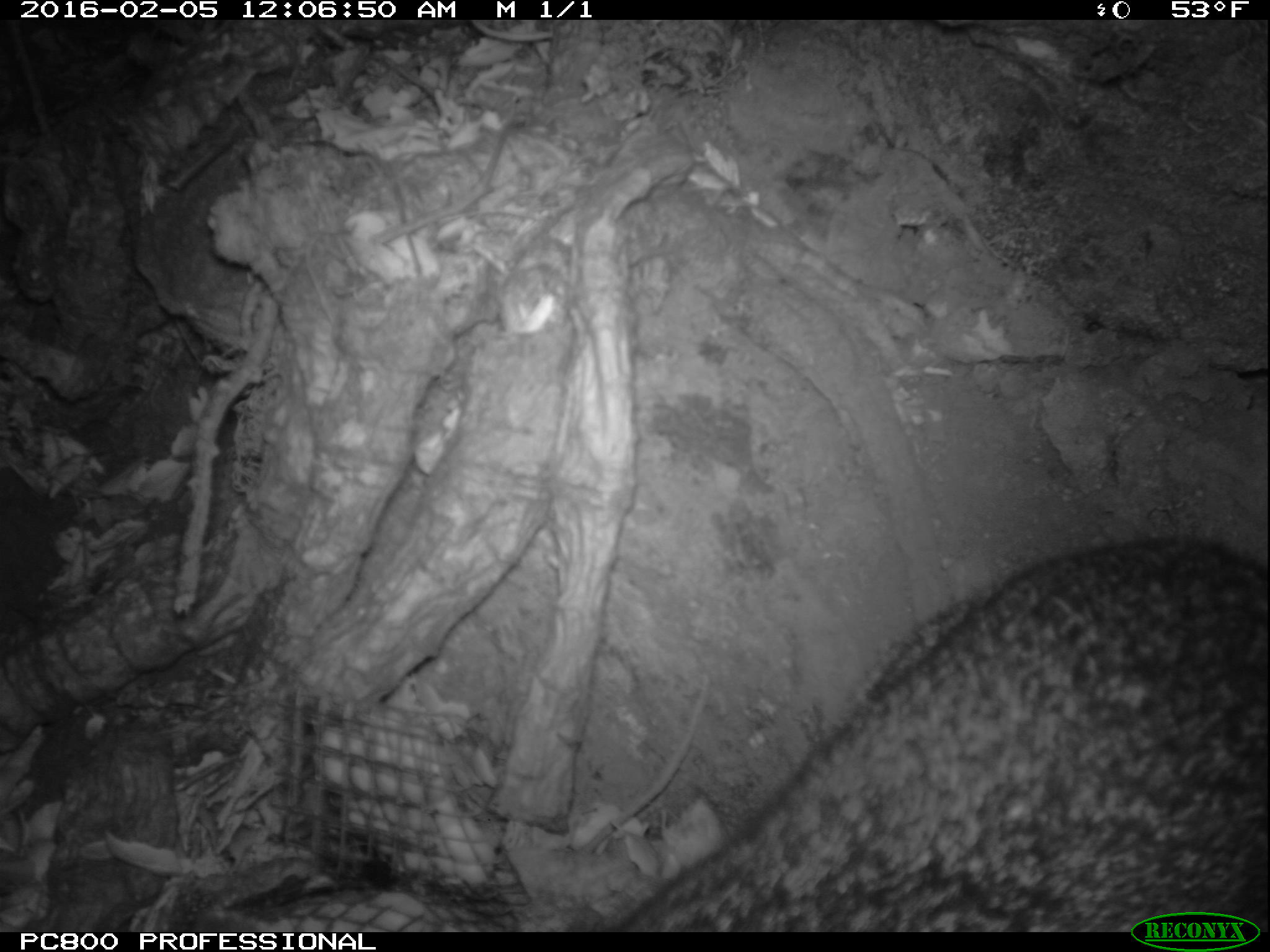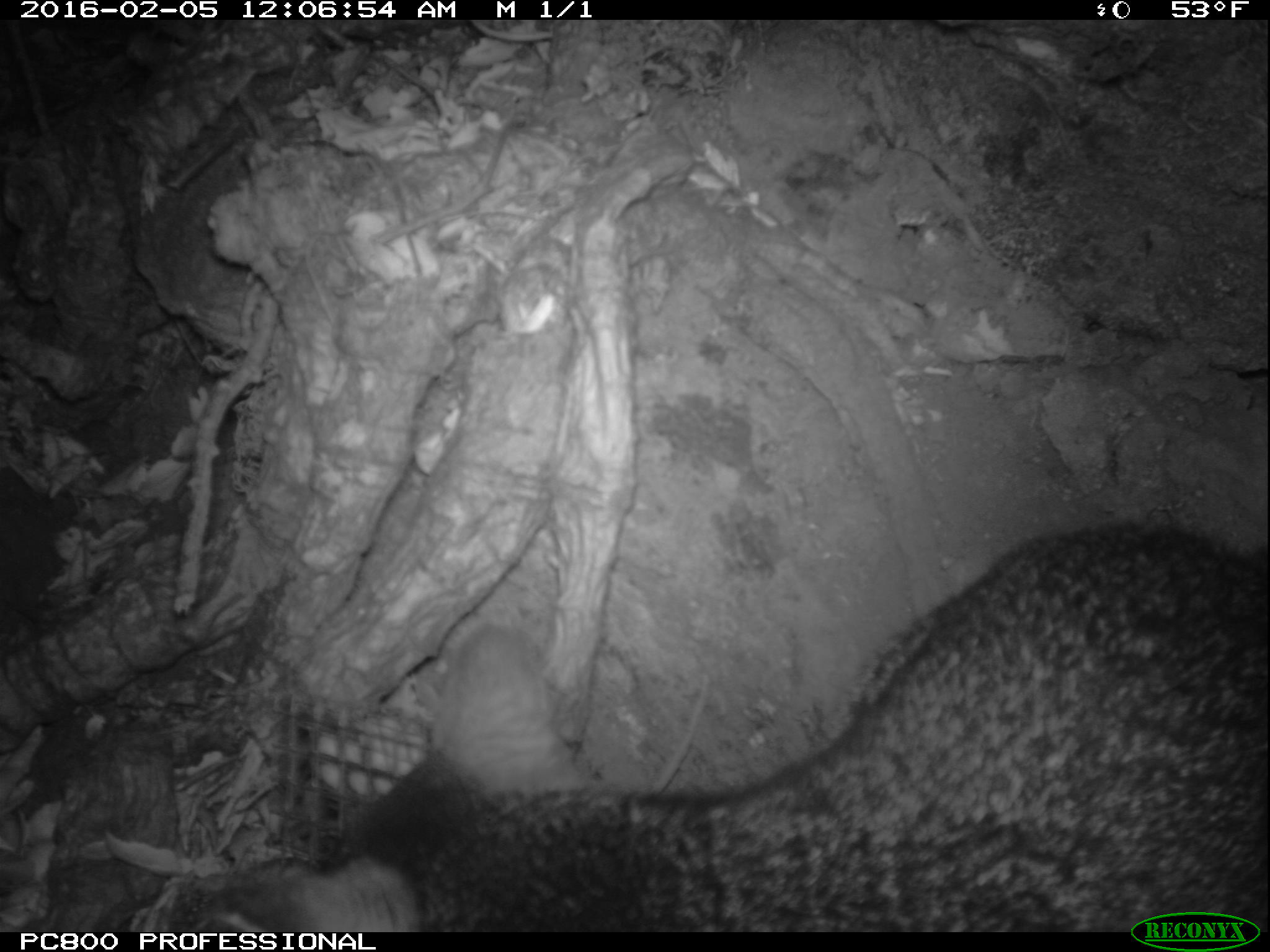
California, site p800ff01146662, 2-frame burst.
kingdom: Animalia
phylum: Chordata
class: Mammalia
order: Carnivora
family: Canidae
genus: Urocyon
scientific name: Urocyon littoralis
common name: island fox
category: fox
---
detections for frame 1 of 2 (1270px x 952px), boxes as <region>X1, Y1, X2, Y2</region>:
fox: <region>619, 547, 1269, 933</region>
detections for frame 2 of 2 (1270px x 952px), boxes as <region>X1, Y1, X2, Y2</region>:
fox: <region>216, 520, 1268, 932</region>